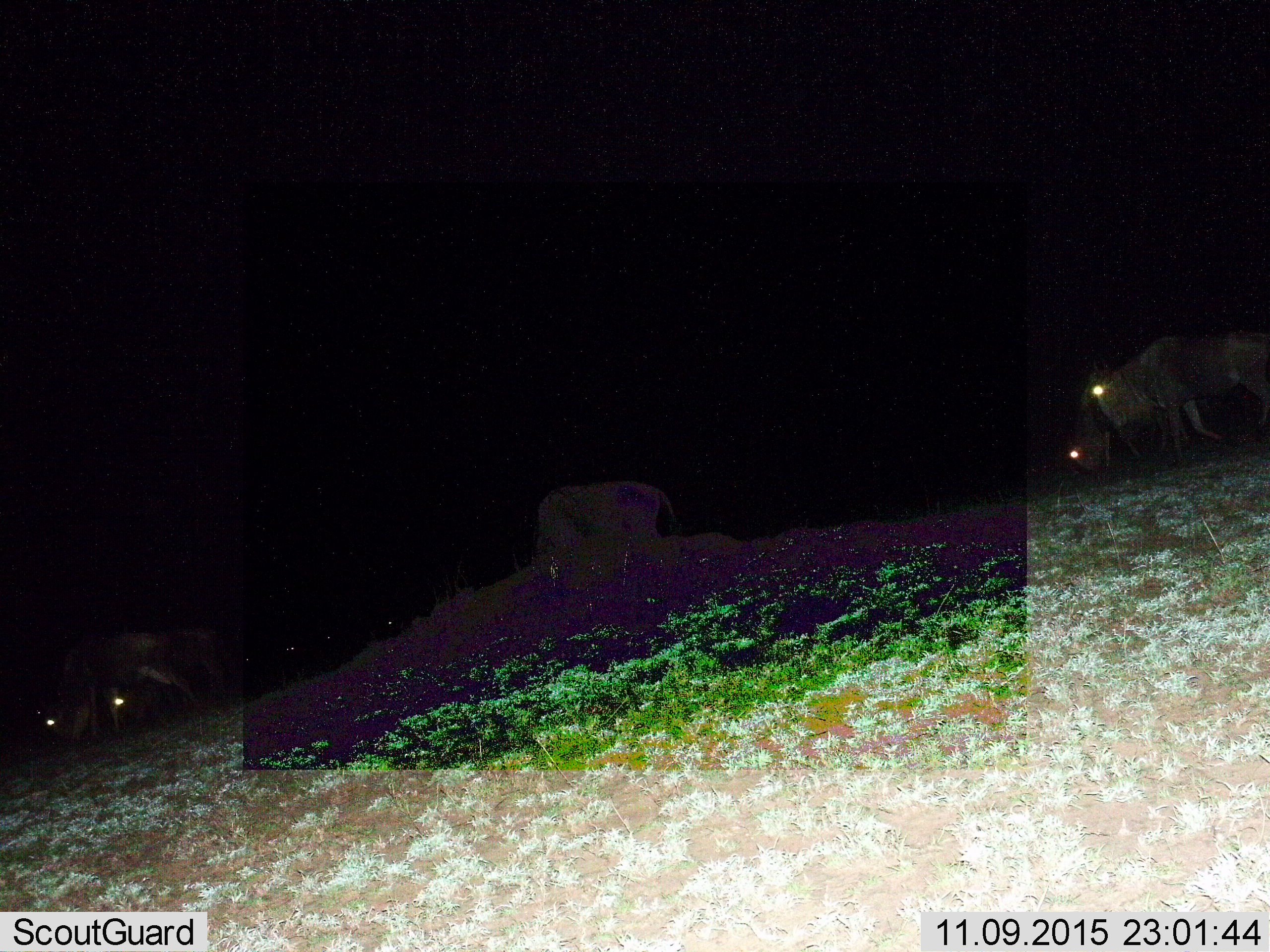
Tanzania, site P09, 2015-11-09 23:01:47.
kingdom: Animalia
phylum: Chordata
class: Mammalia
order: Artiodactyla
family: Bovidae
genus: Connochaetes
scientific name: Connochaetes taurinus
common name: blue wildebeest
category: wildebeest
Wildebeest (blue wildebeest) (Connochaetes taurinus), count 5. Behavior (volunteer vote fractions): standing 29%, resting 0%, moving 57%, interacting 0%. Young present (vote fraction): 0%. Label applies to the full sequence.